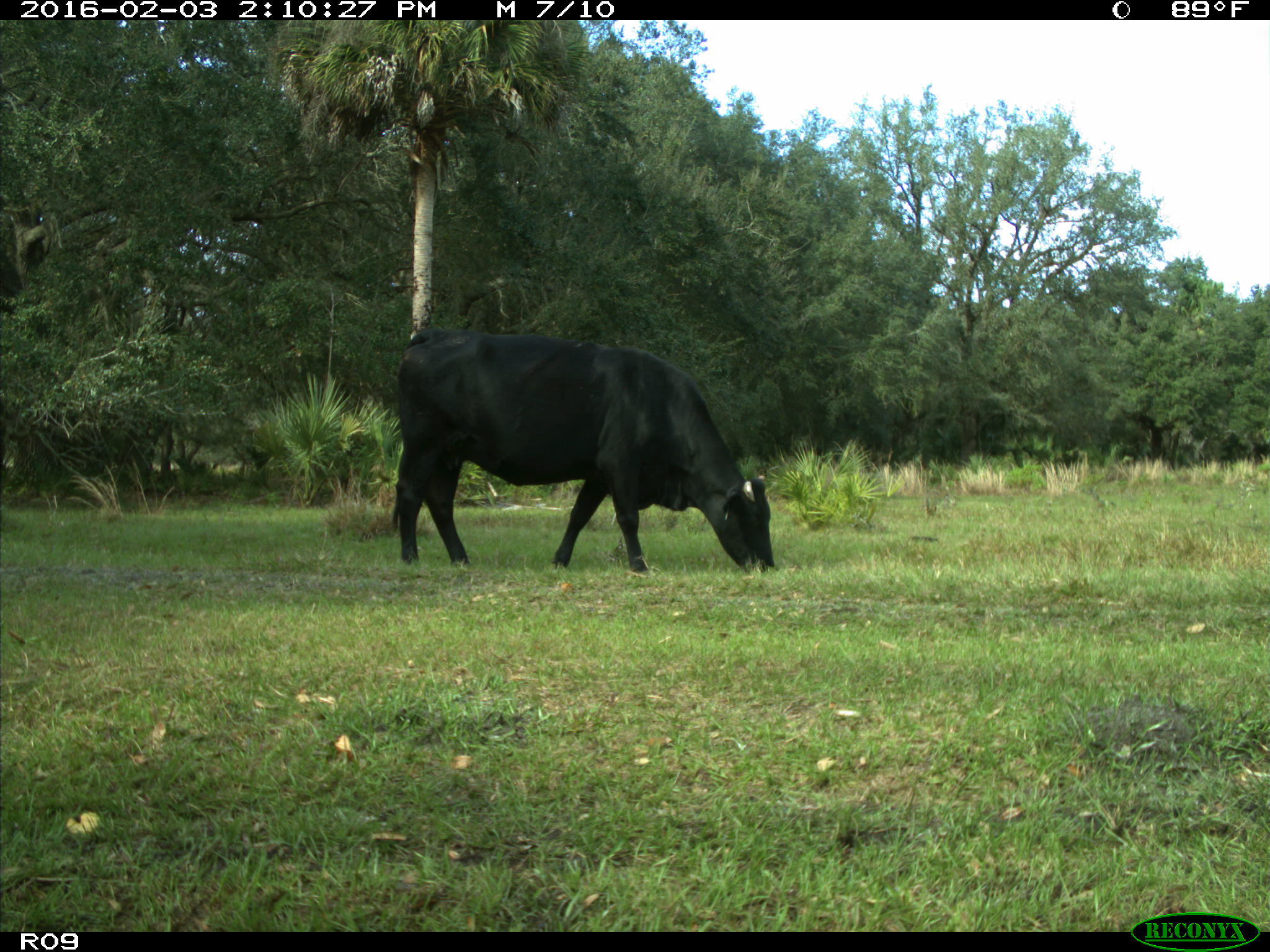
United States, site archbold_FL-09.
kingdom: Animalia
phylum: Chordata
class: Mammalia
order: Artiodactyla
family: Bovidae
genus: Bos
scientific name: Bos taurus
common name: domestic cow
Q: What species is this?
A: Bos taurus (domestic cow).